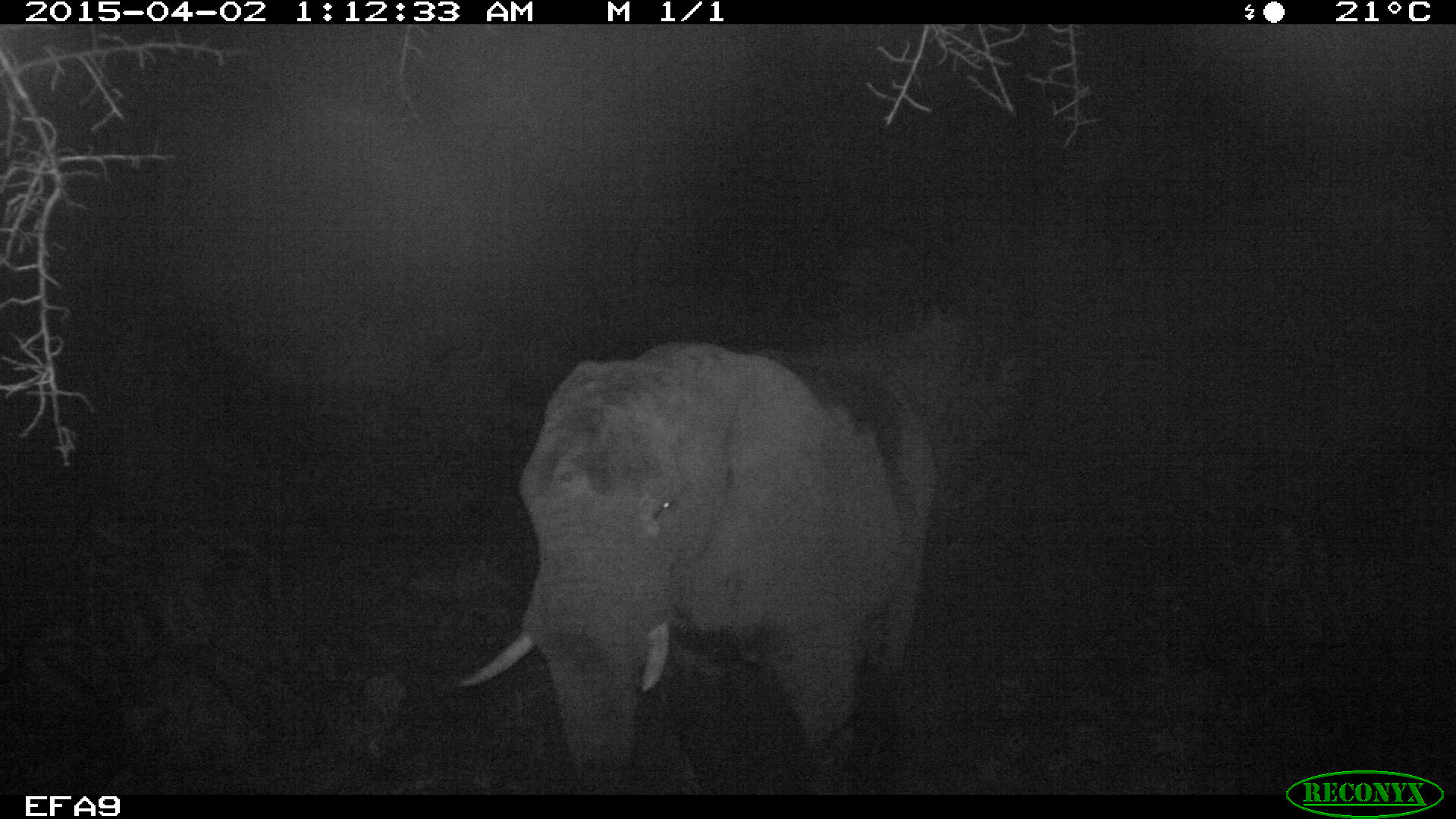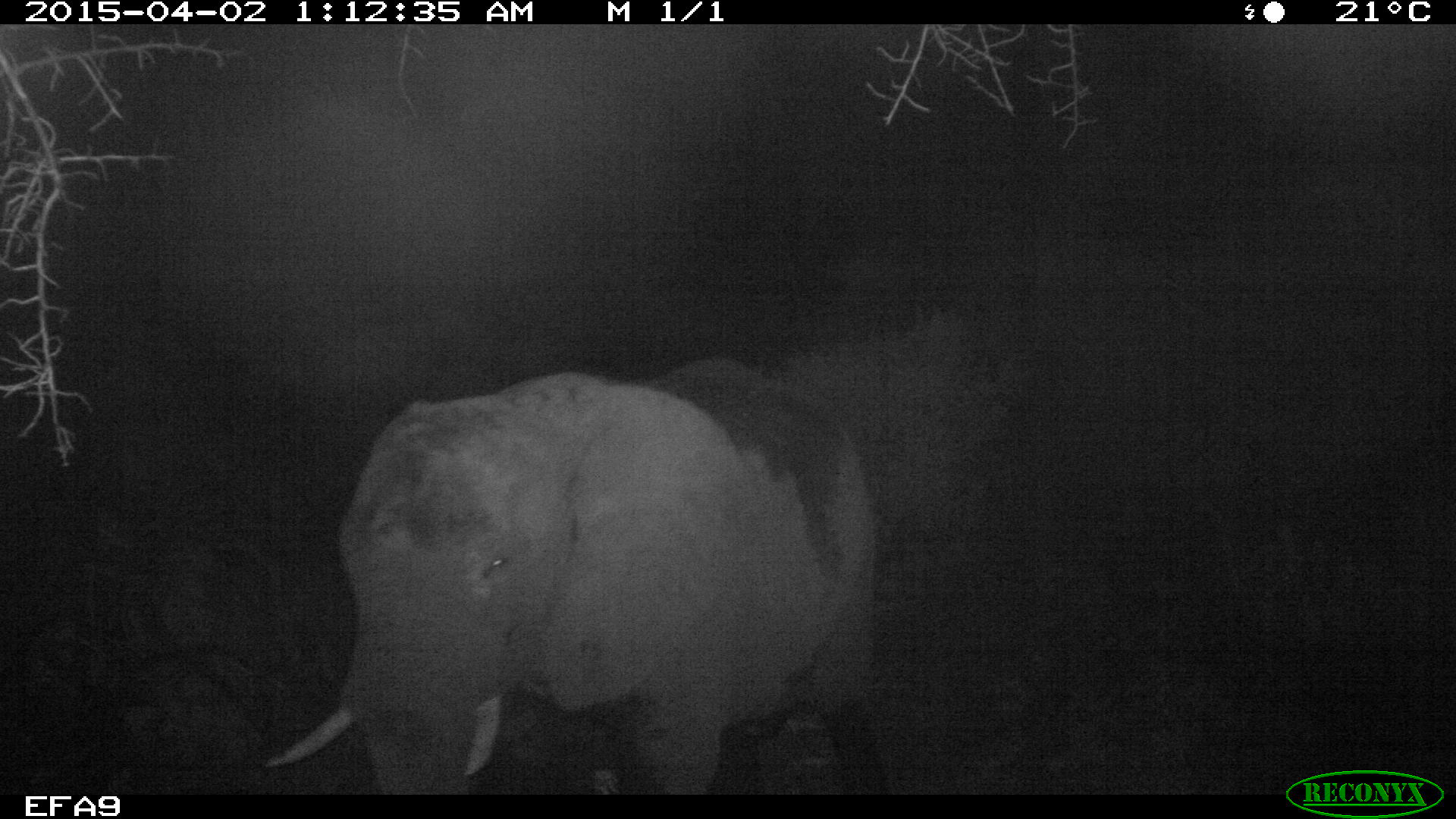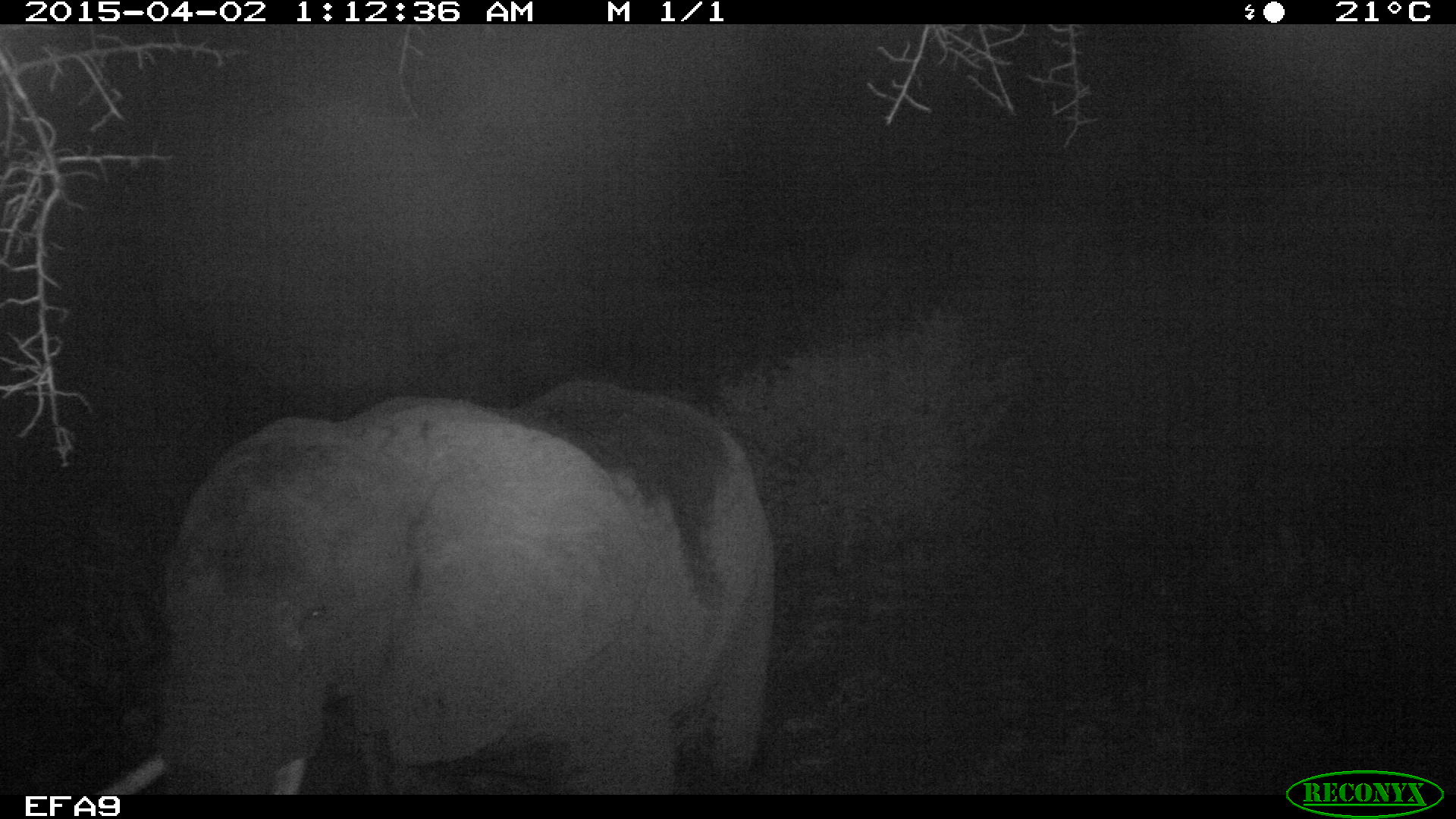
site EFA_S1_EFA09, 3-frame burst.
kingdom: Animalia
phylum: Chordata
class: Mammalia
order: Proboscidea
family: Elephantidae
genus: Loxodonta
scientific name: Loxodonta africana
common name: african bush elephant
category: elephant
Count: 1.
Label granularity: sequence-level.